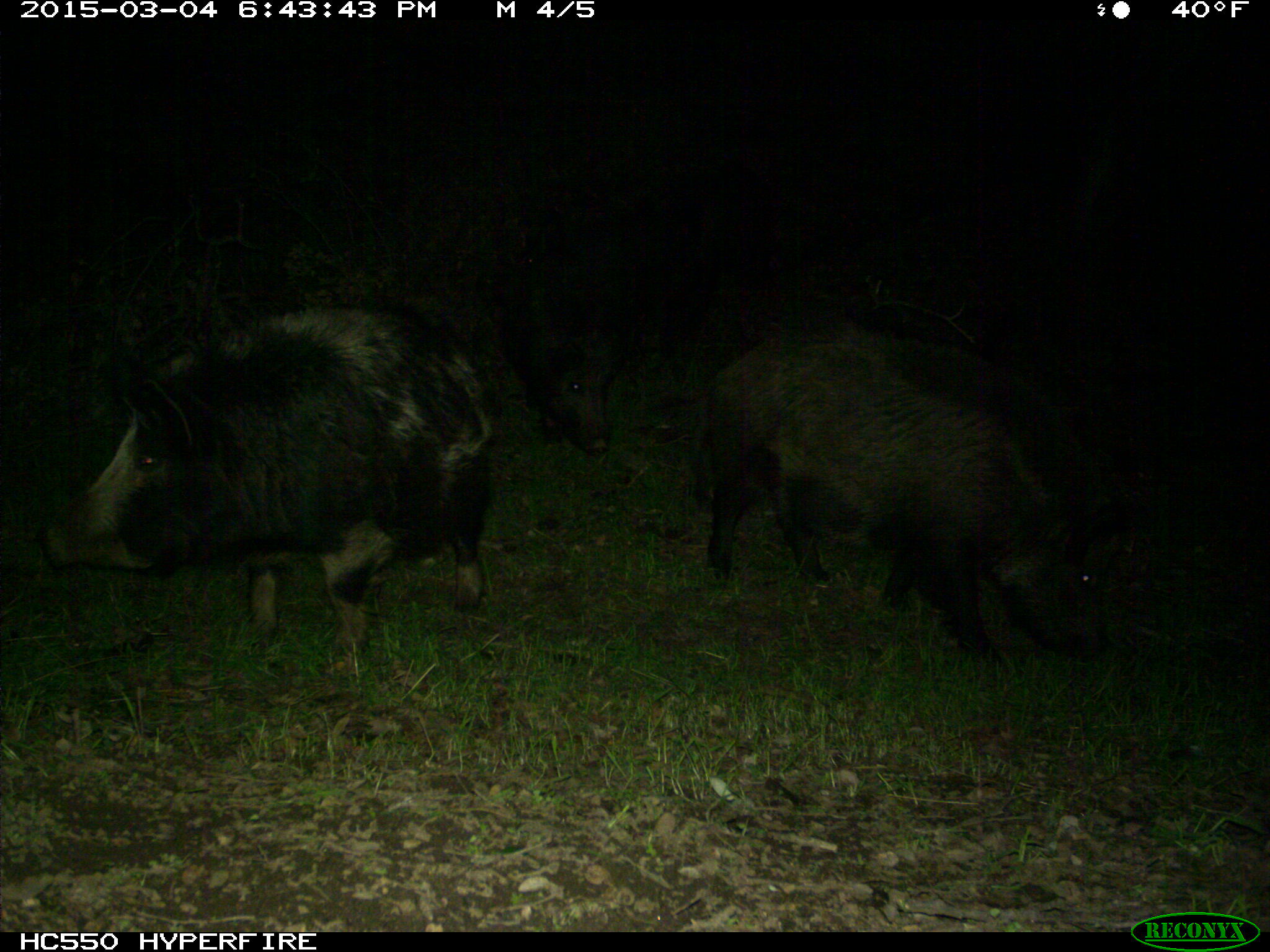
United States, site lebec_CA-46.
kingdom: Animalia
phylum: Chordata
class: Mammalia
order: Artiodactyla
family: Suidae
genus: Sus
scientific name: Sus scrofa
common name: wild boar